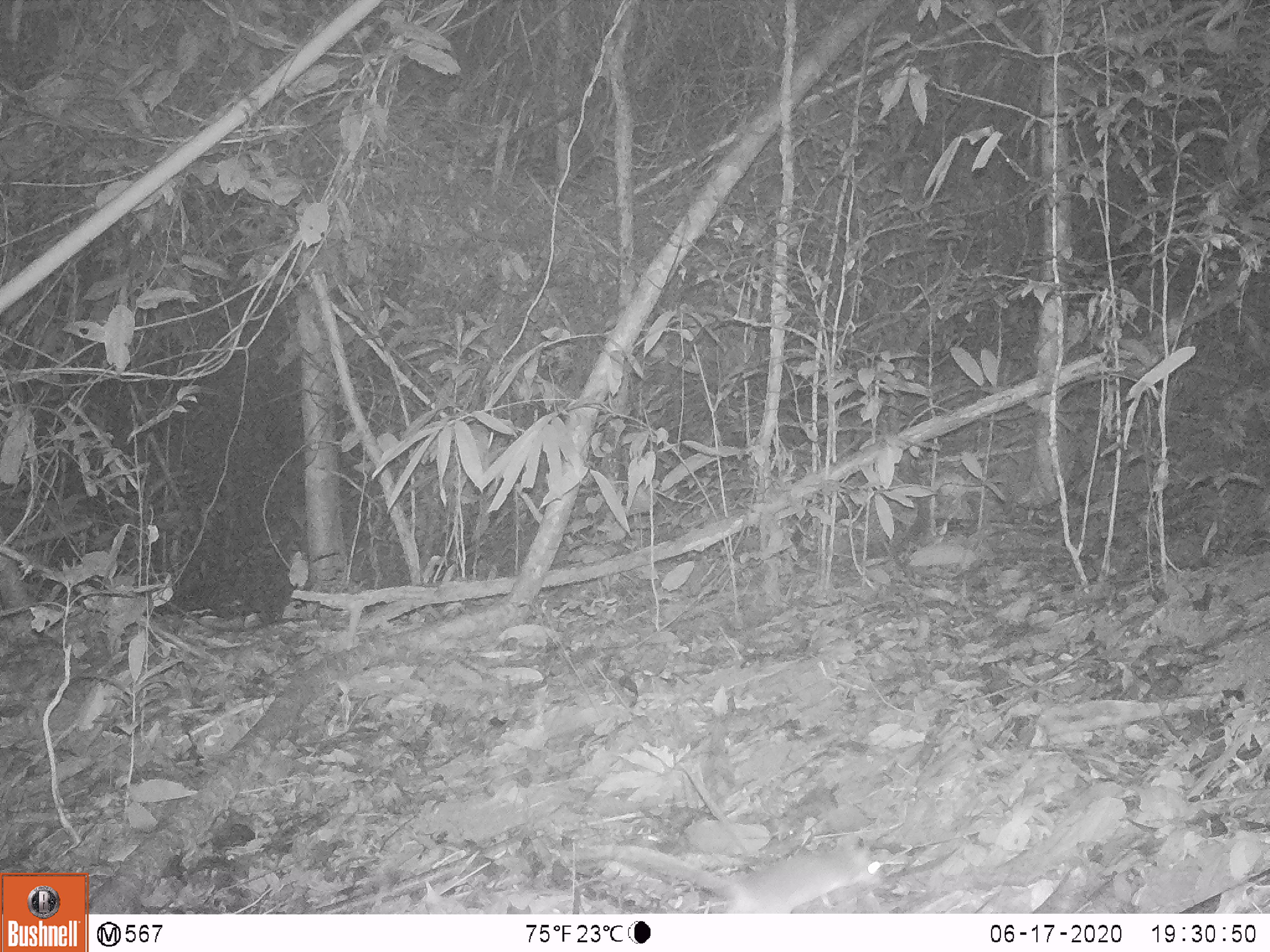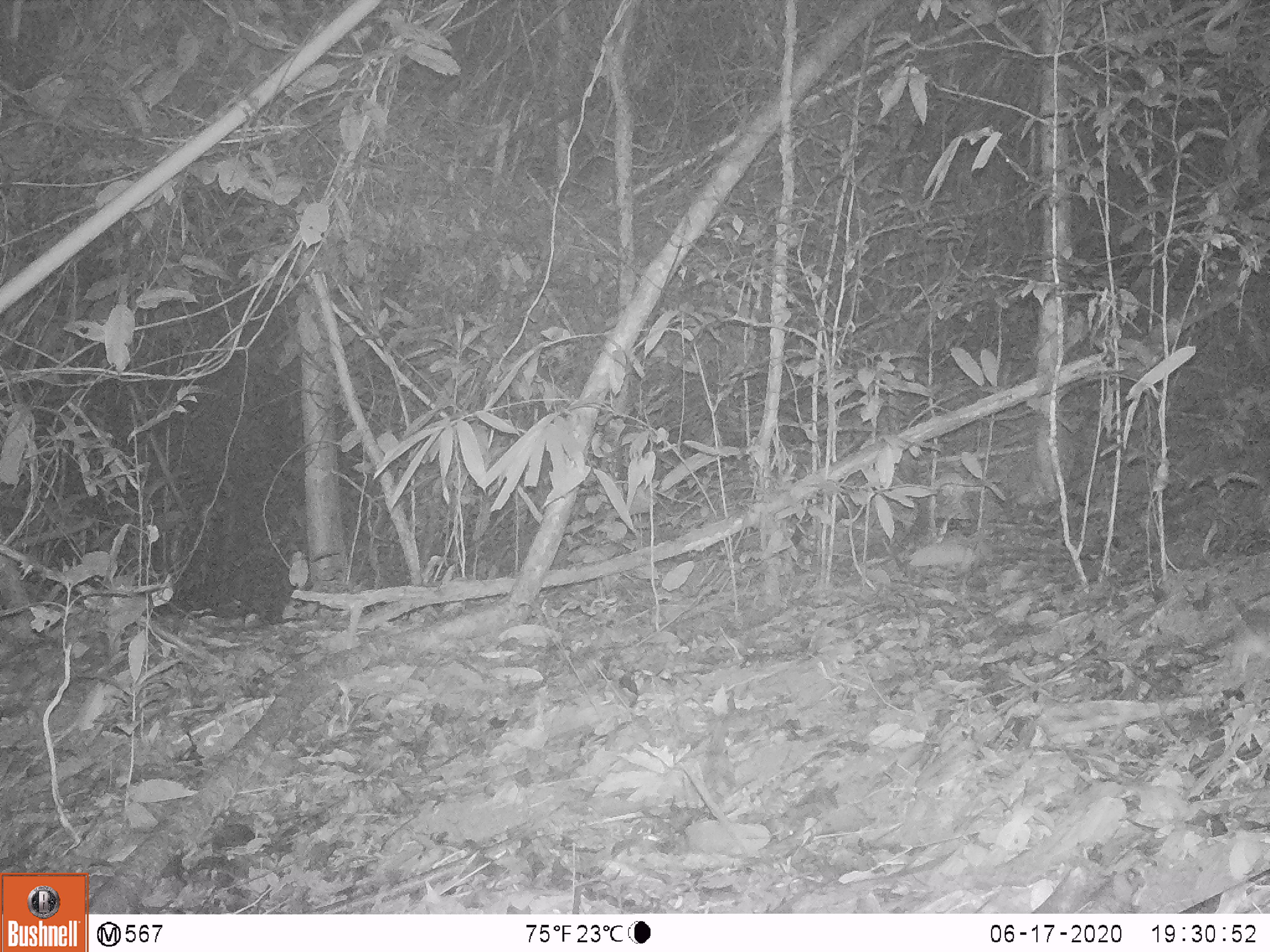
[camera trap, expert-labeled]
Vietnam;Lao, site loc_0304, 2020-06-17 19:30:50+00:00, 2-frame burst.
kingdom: Animalia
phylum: Chordata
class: Mammalia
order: Rodentia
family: Muridae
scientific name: Muridae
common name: old-world mice and rats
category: unidentified murid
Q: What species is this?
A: Unidentified murid (old-world mice and rats) (Muridae).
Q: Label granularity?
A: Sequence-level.